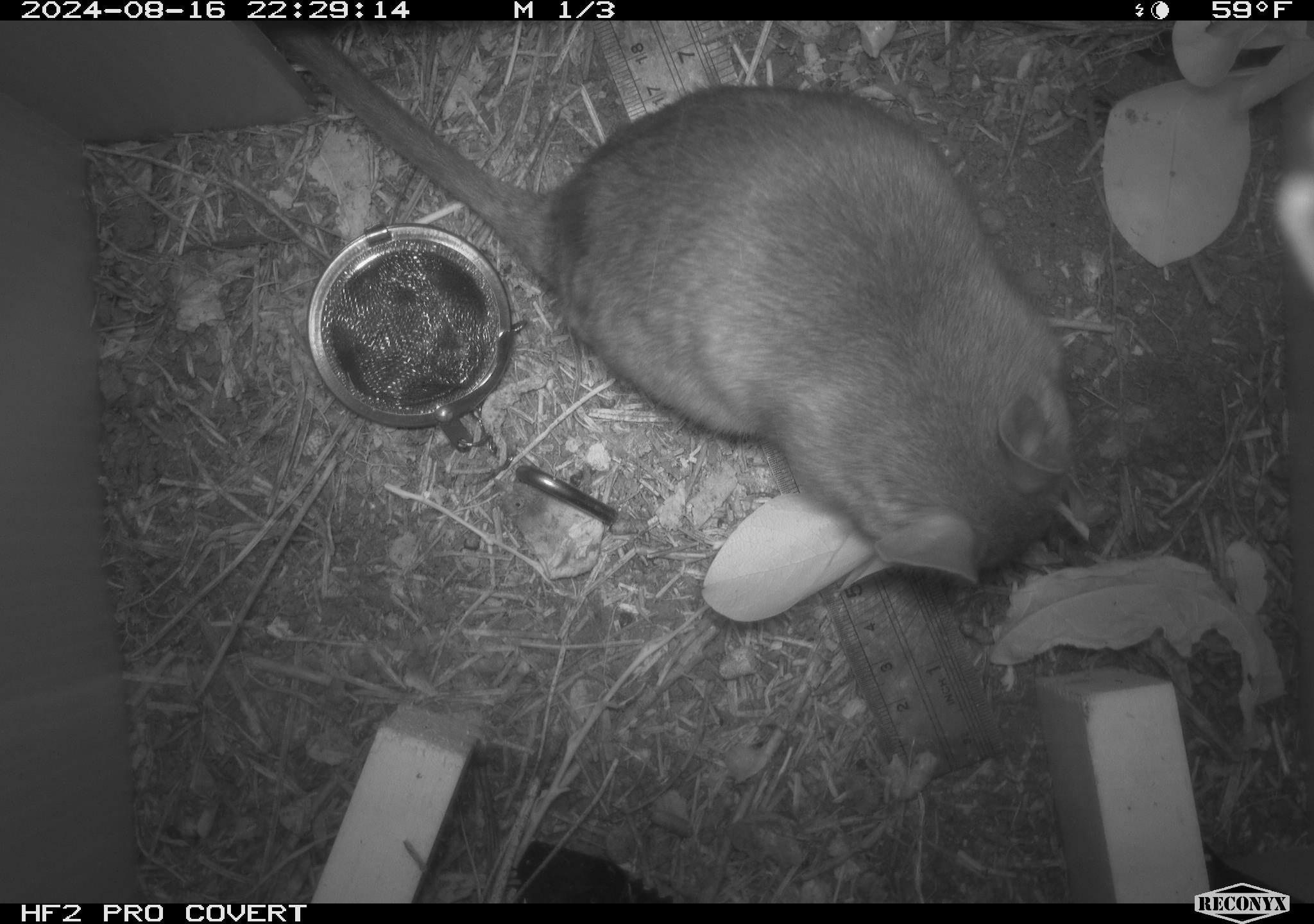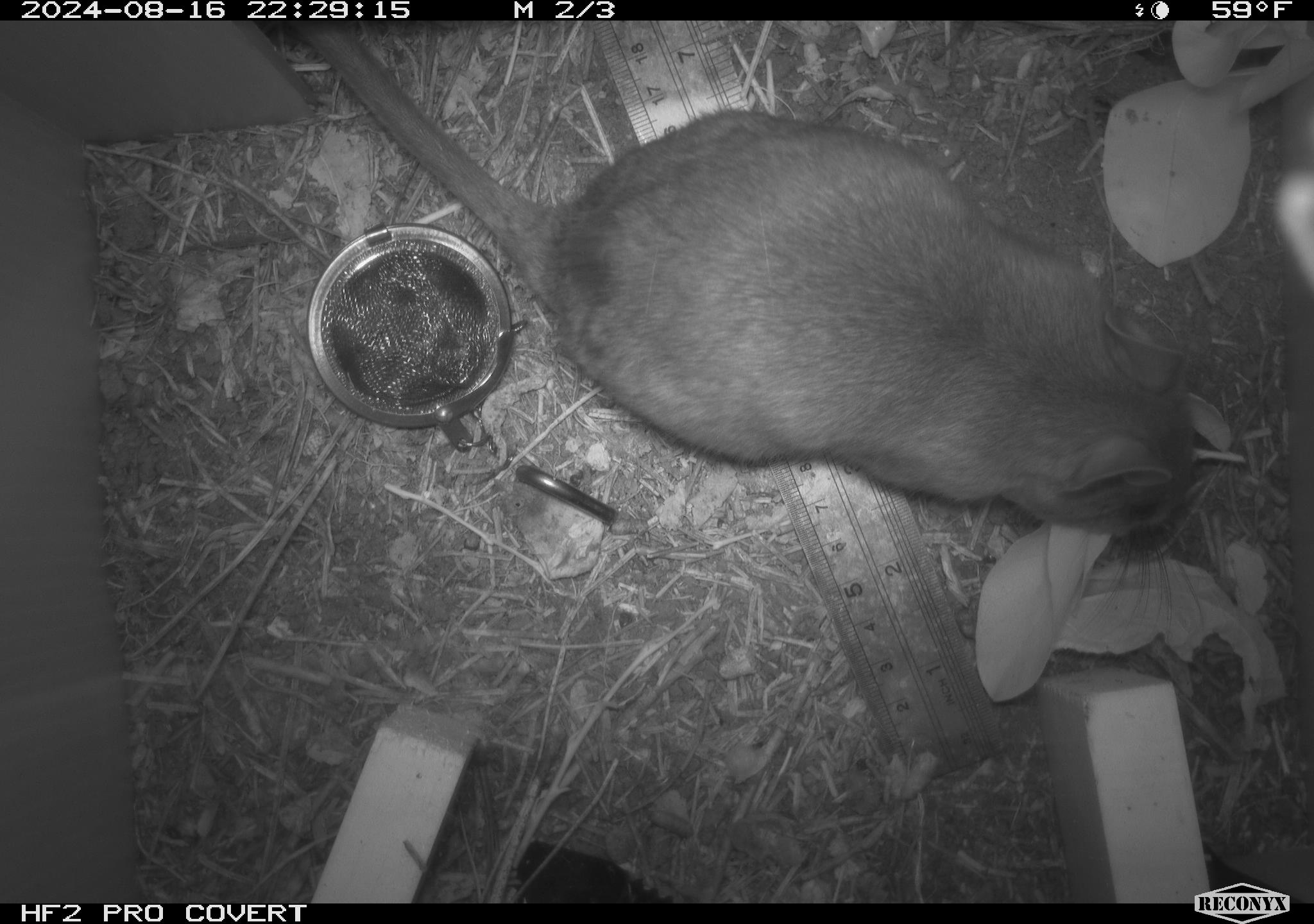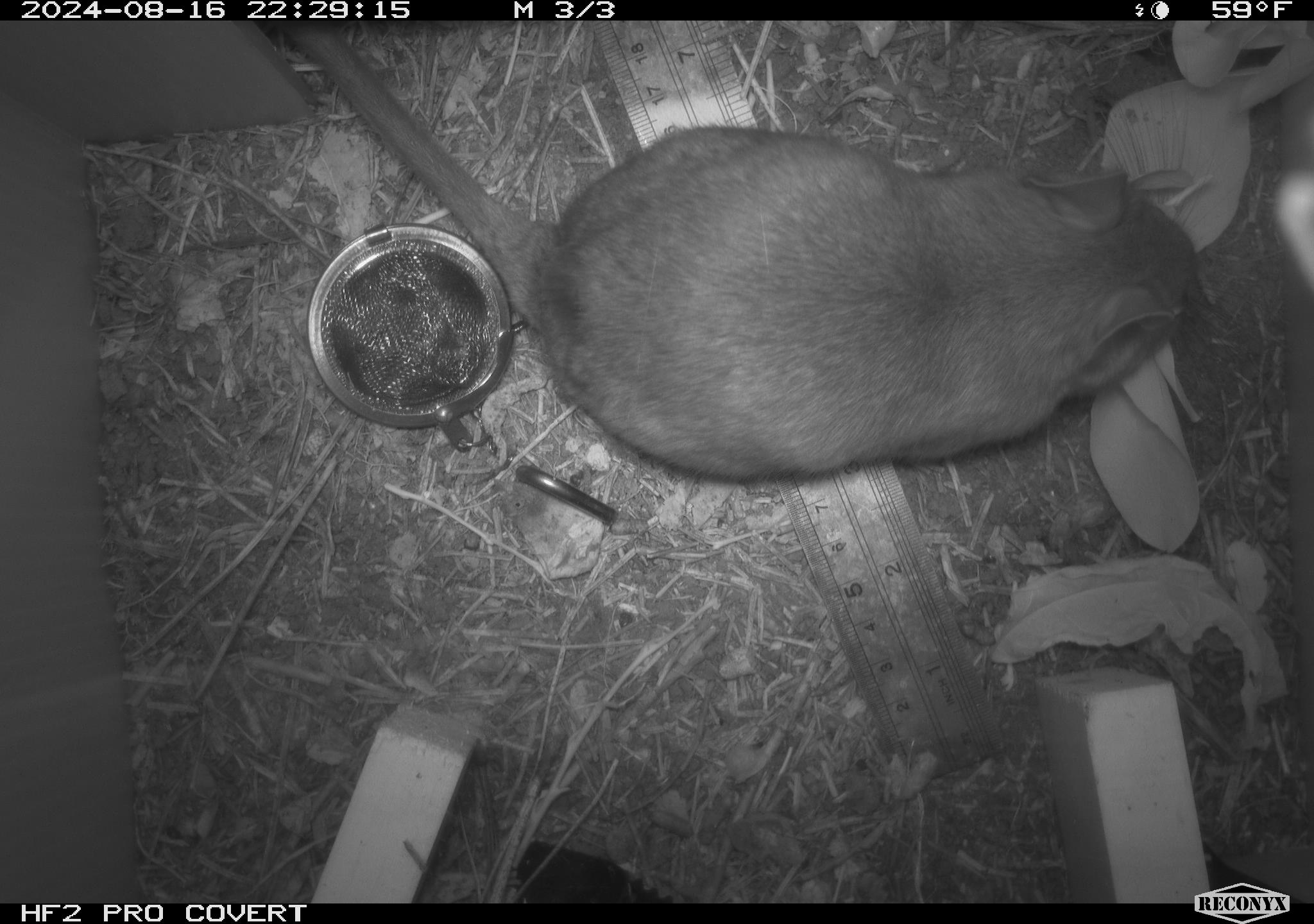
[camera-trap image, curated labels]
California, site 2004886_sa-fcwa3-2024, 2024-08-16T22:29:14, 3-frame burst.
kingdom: Animalia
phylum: Chordata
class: Mammalia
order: Rodentia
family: Cricetidae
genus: Neotoma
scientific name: Neotoma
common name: pack rat or woodrat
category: neotoma species